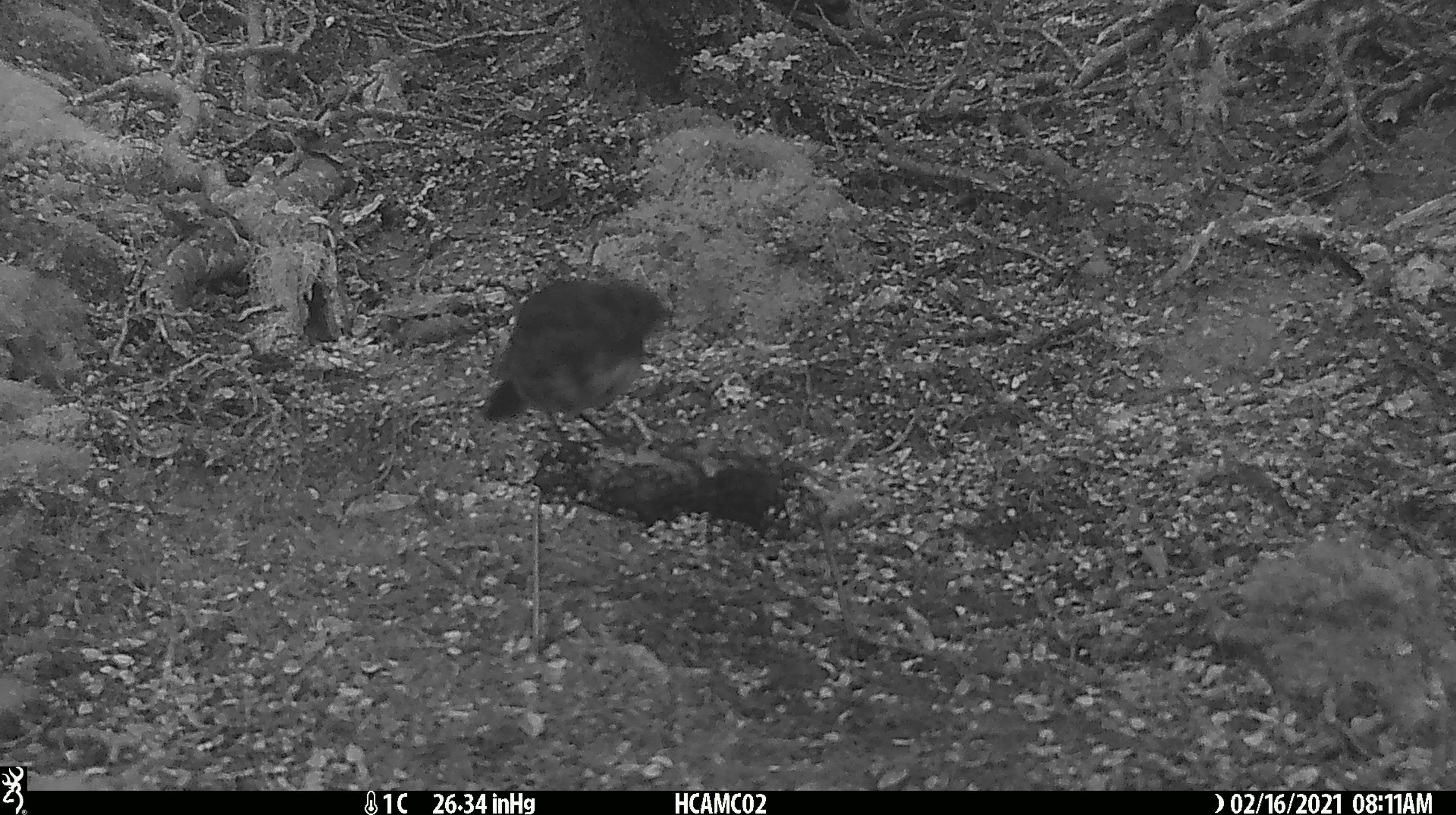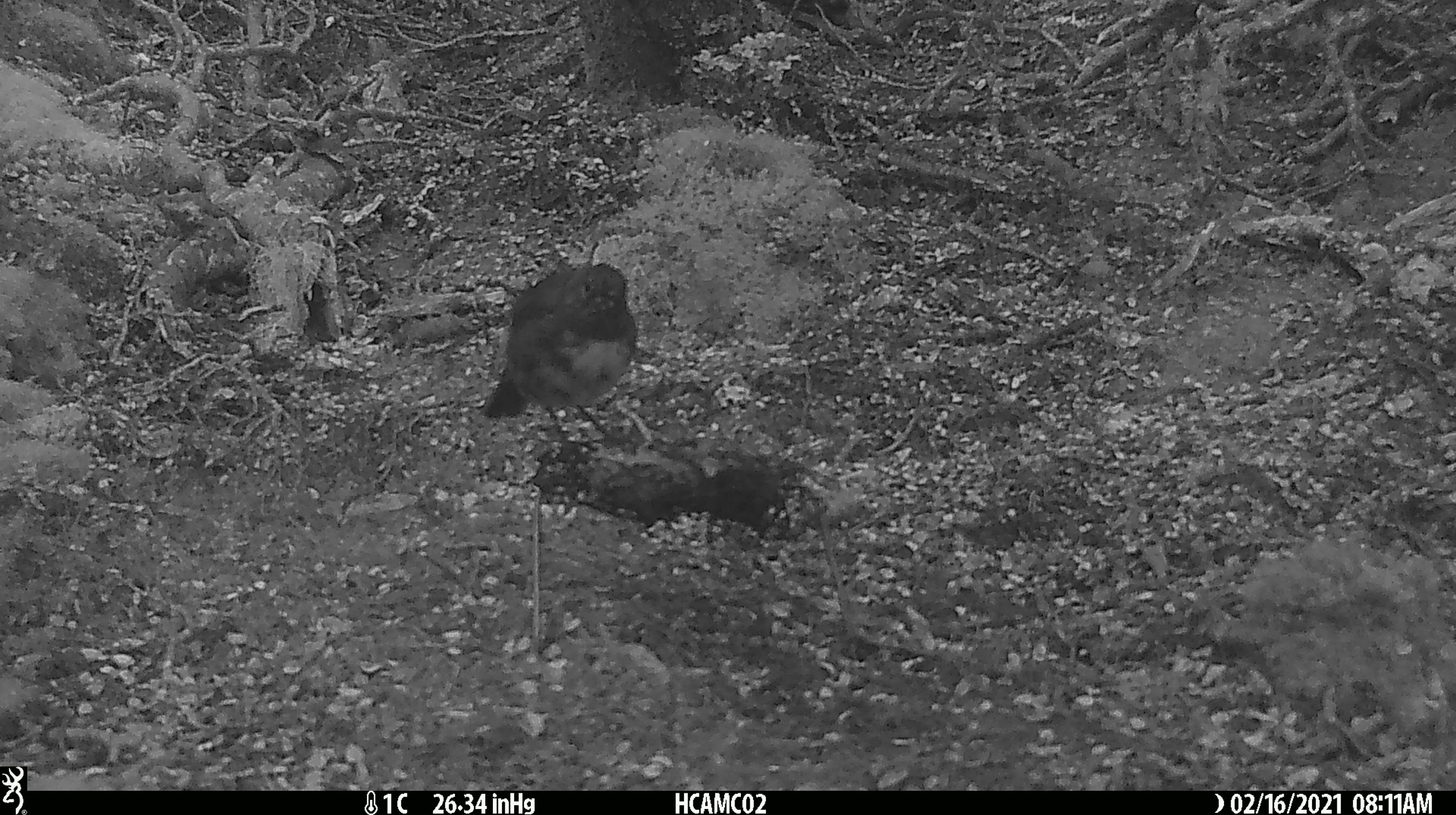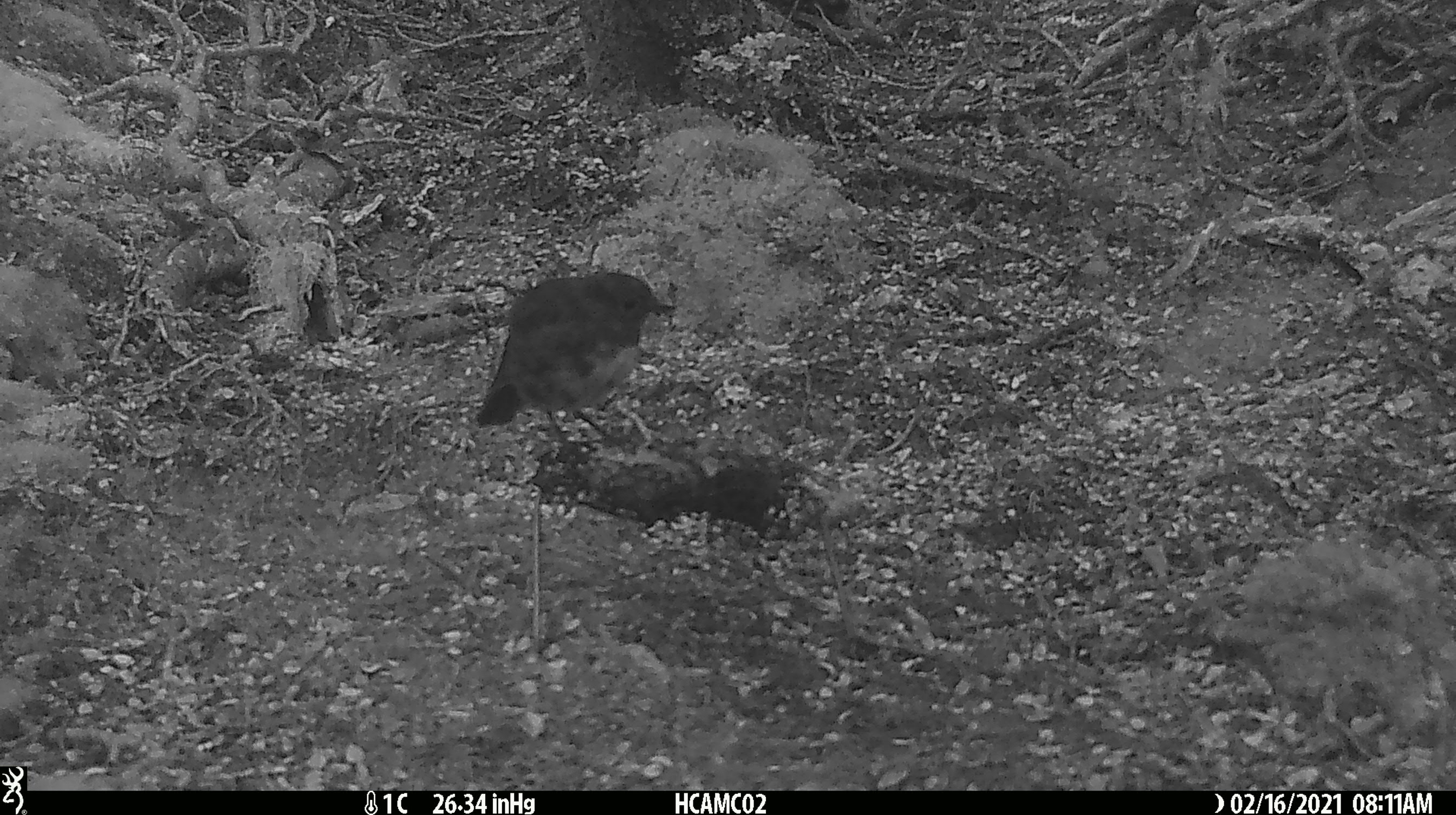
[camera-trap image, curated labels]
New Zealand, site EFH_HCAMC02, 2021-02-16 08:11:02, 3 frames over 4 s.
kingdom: Animalia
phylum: Chordata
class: Aves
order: Passeriformes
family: Petroicidae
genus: Petroica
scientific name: Petroica australis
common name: new zealand robin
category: robin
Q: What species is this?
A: Robin (new zealand robin) (Petroica australis).